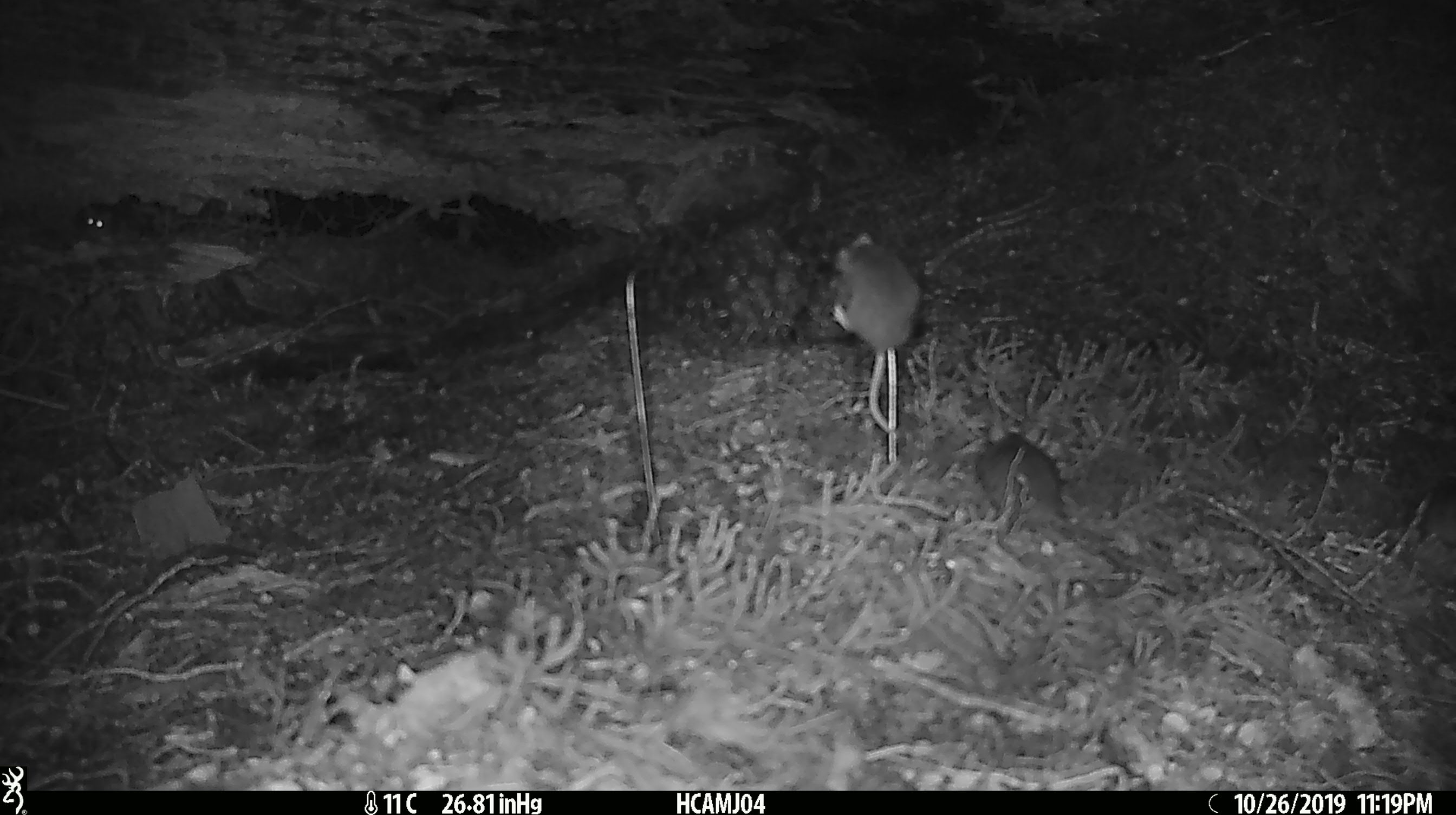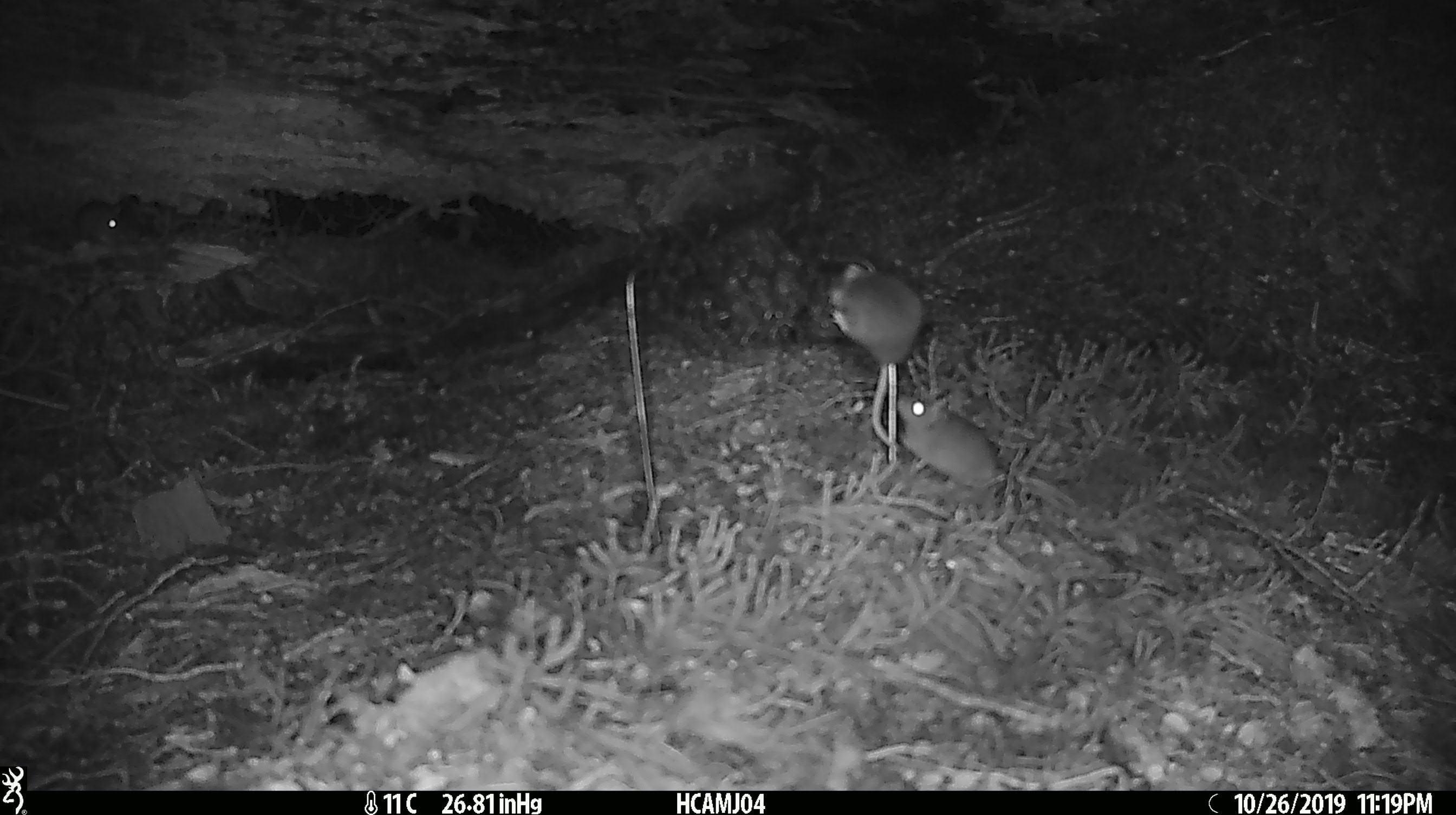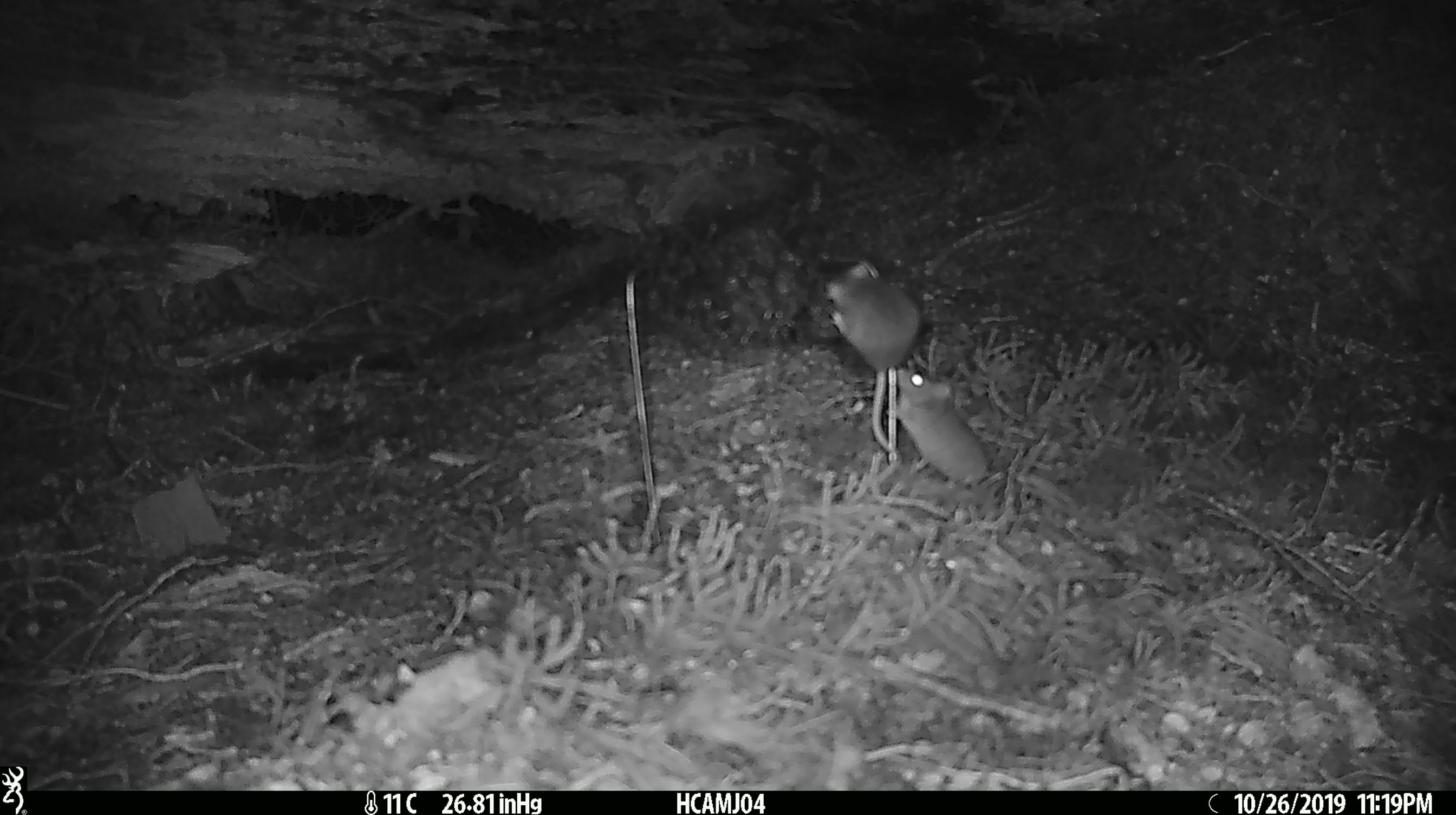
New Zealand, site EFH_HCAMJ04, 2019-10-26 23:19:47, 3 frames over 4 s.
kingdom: Animalia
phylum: Chordata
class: Mammalia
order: Rodentia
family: Muridae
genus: Mus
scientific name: Mus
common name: mouse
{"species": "mouse (Mus)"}